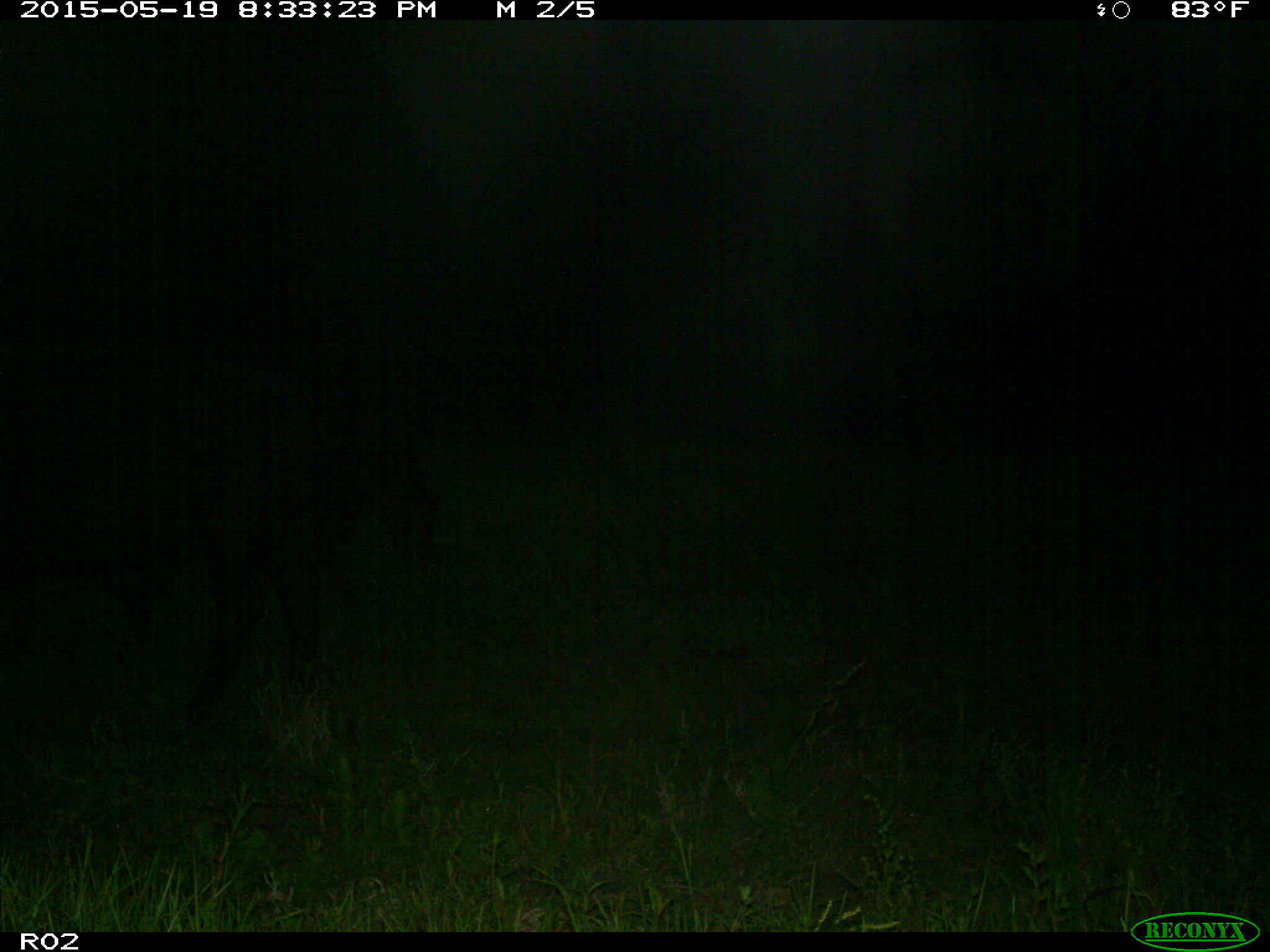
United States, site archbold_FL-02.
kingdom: Animalia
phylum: Chordata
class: Mammalia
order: Artiodactyla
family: Bovidae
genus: Bos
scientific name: Bos taurus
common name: domestic cow